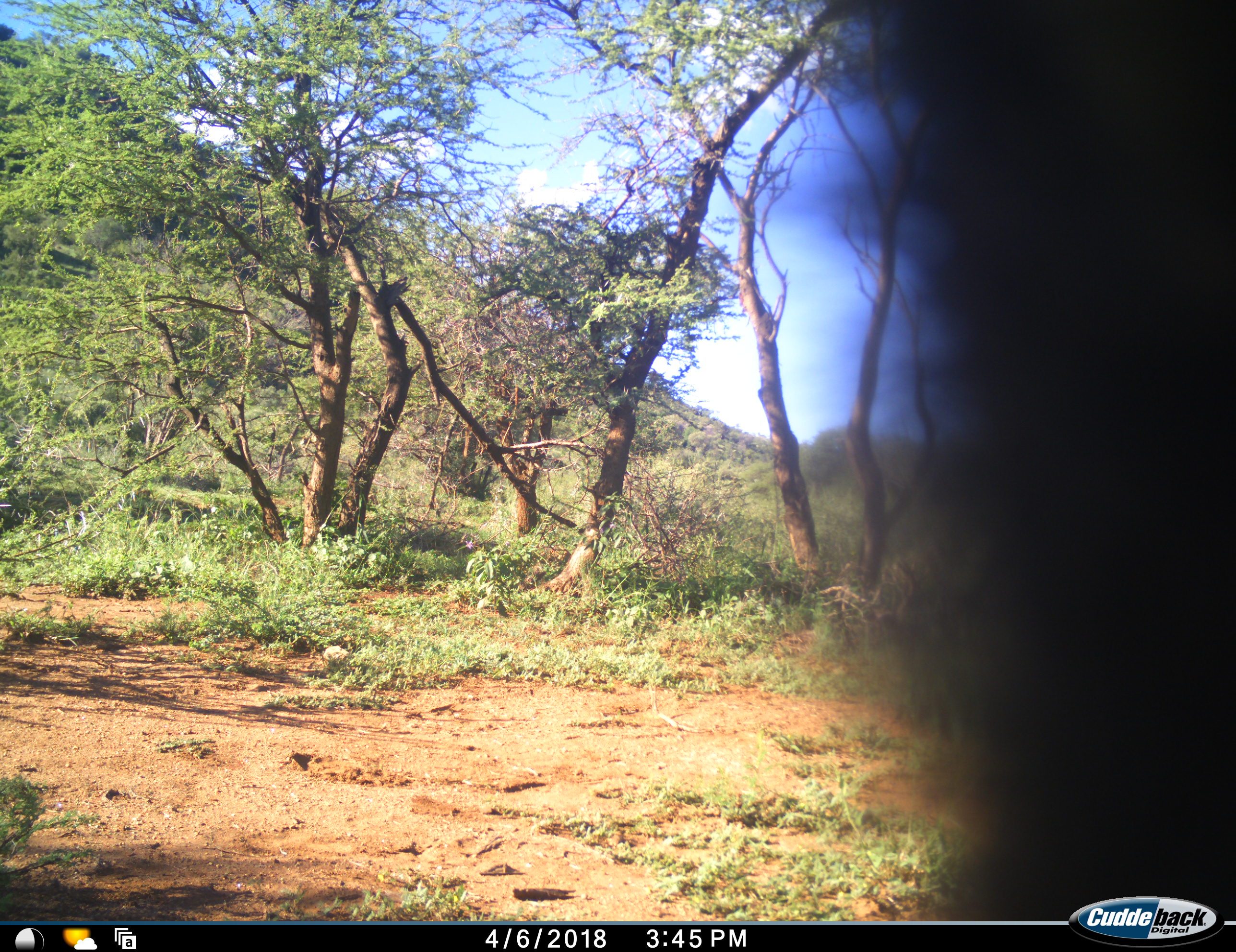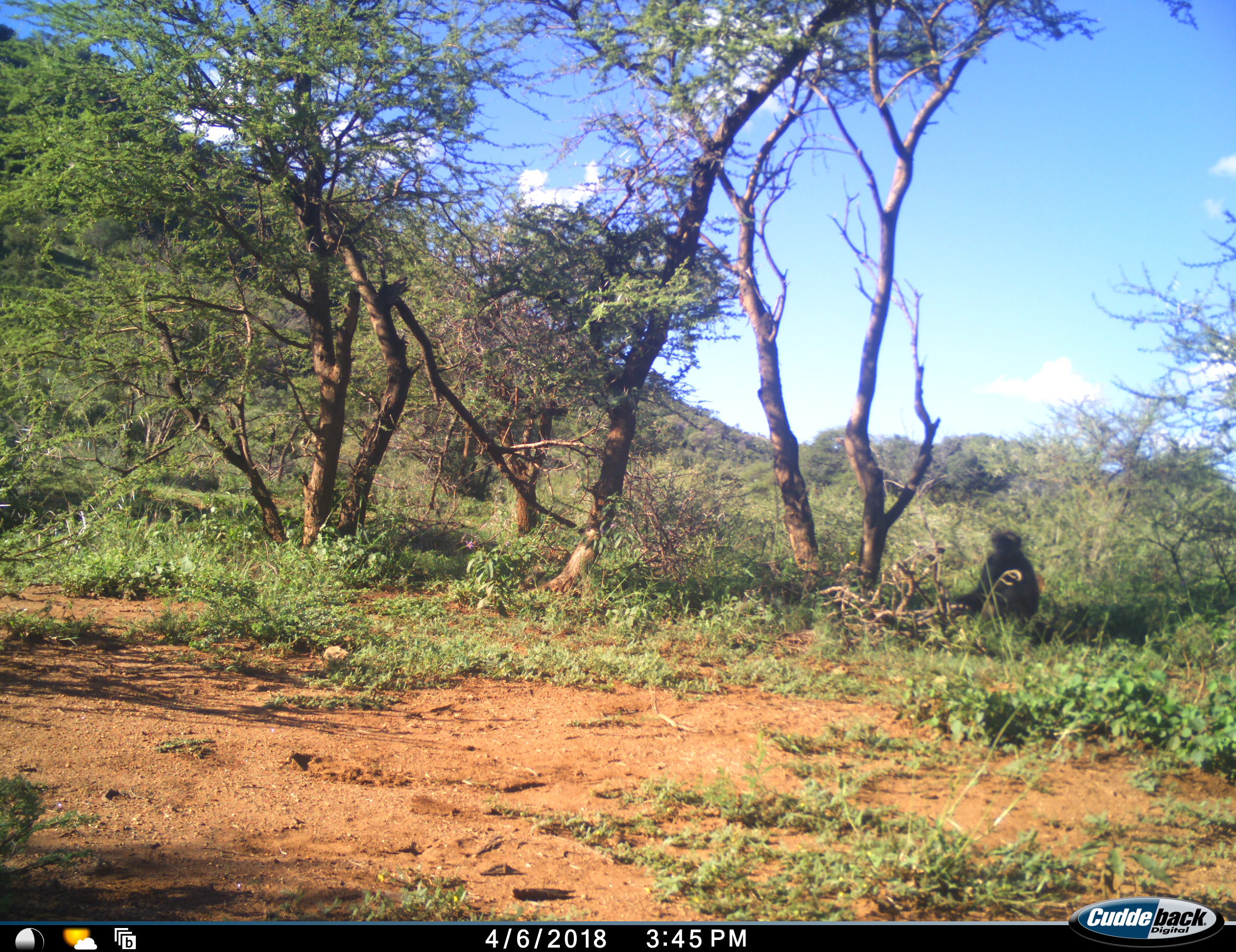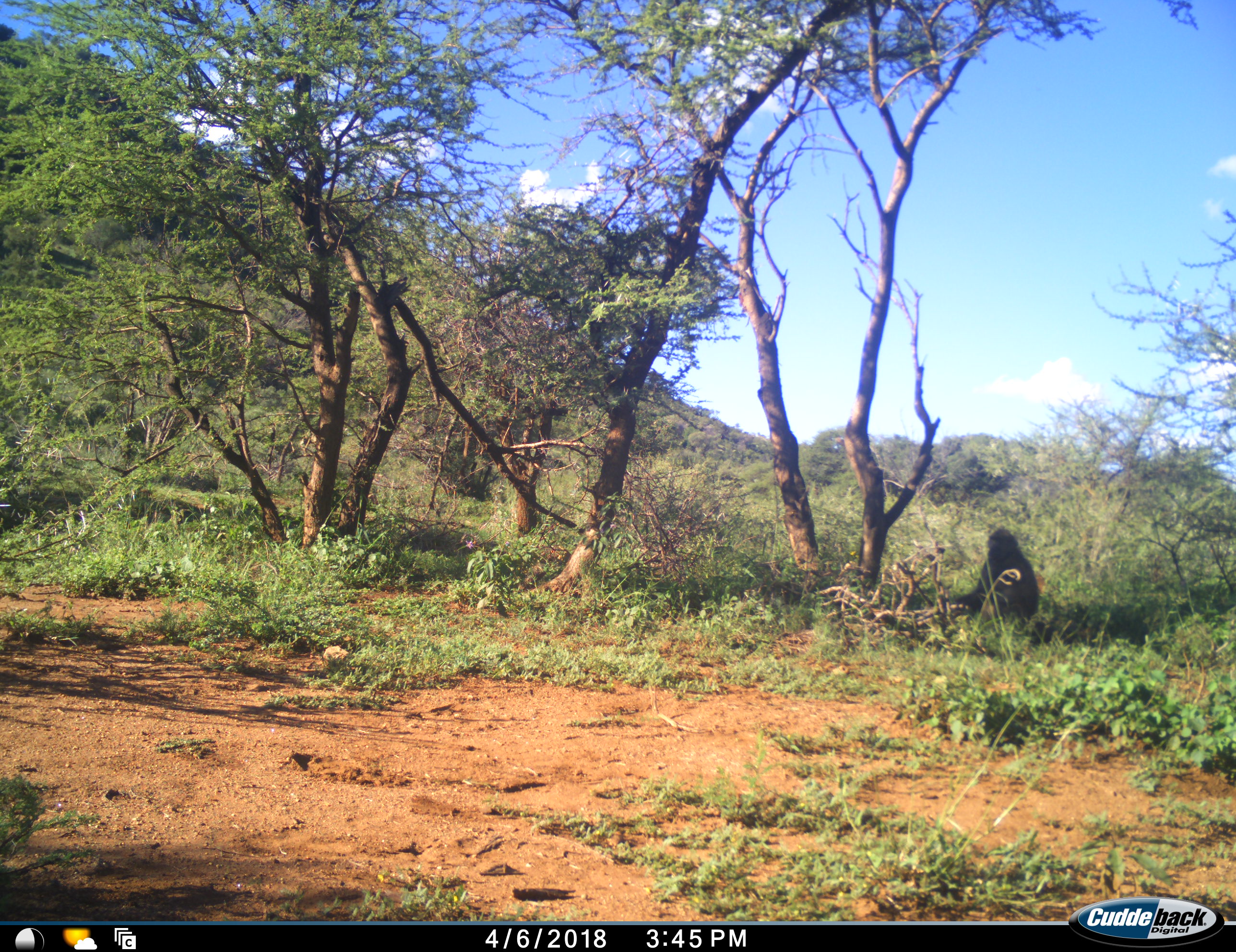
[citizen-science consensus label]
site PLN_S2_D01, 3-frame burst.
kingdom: Animalia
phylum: Chordata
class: Mammalia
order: Primates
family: Cercopithecidae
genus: Papio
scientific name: Papio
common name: baboon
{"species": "baboon (Papio)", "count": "1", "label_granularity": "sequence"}